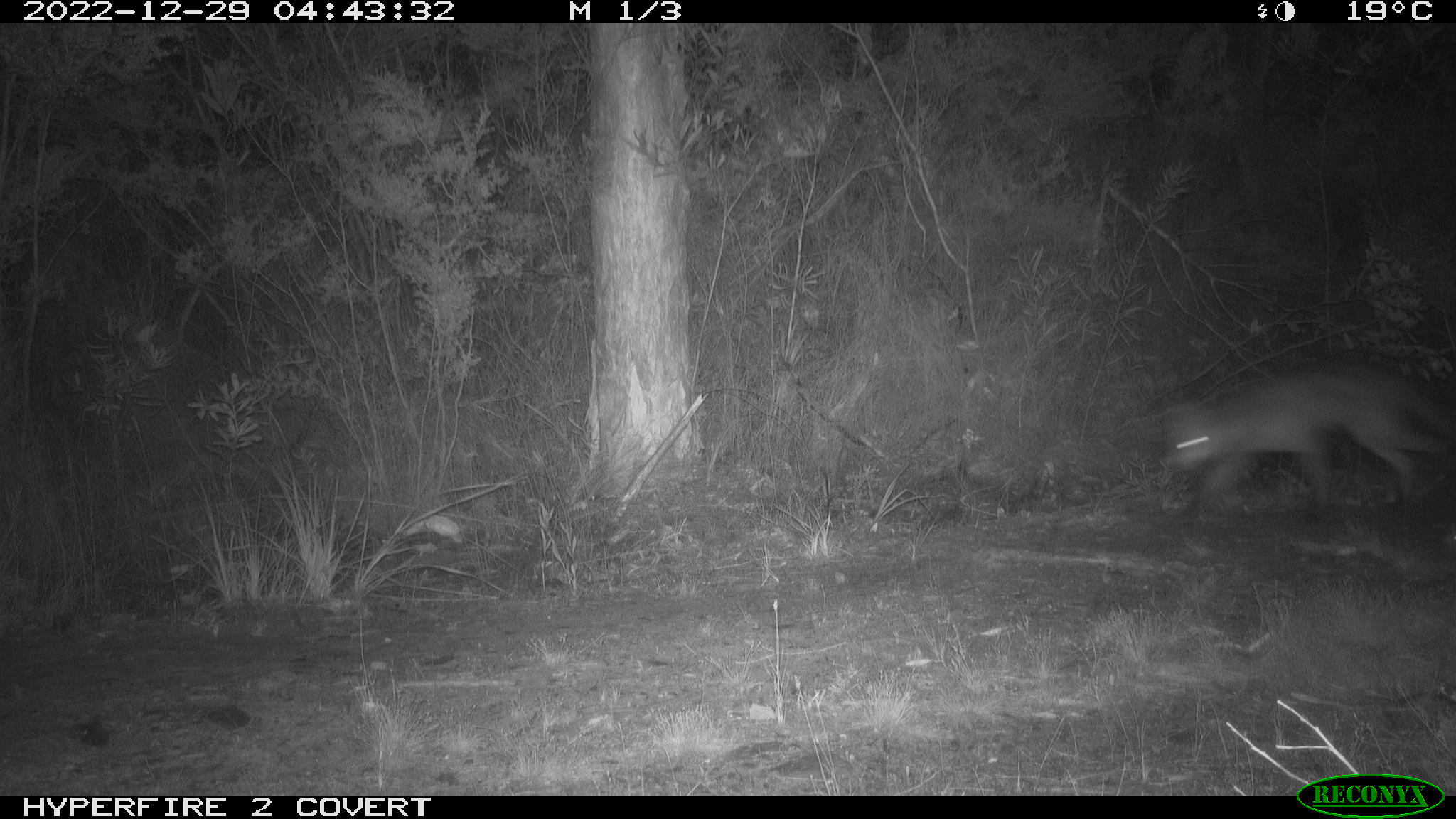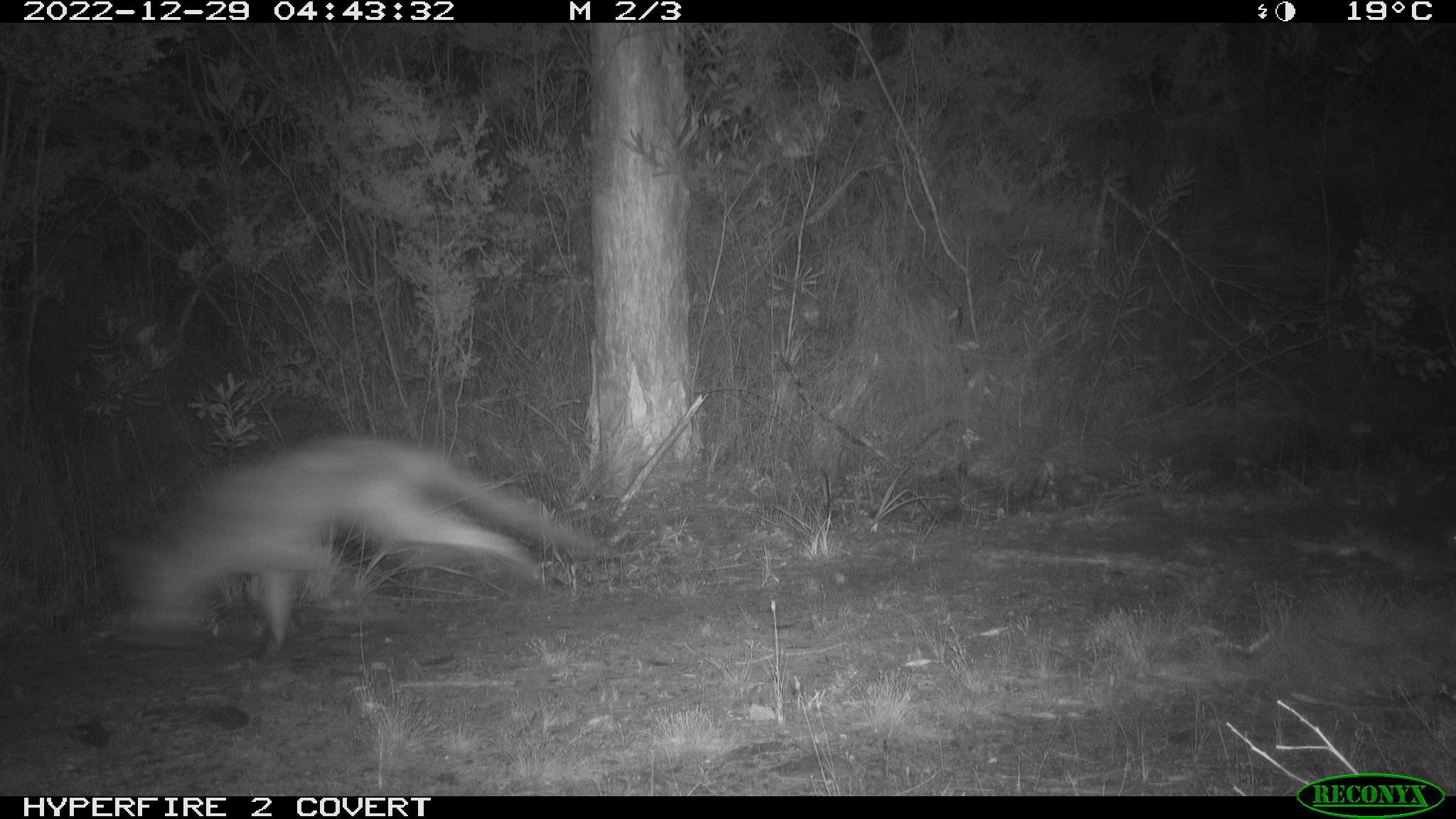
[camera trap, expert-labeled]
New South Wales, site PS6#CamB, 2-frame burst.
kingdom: Animalia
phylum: Chordata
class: Mammalia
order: Carnivora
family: Canidae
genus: Vulpes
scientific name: Vulpes vulpes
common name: red fox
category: fox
Fox (red fox) (Vulpes vulpes).